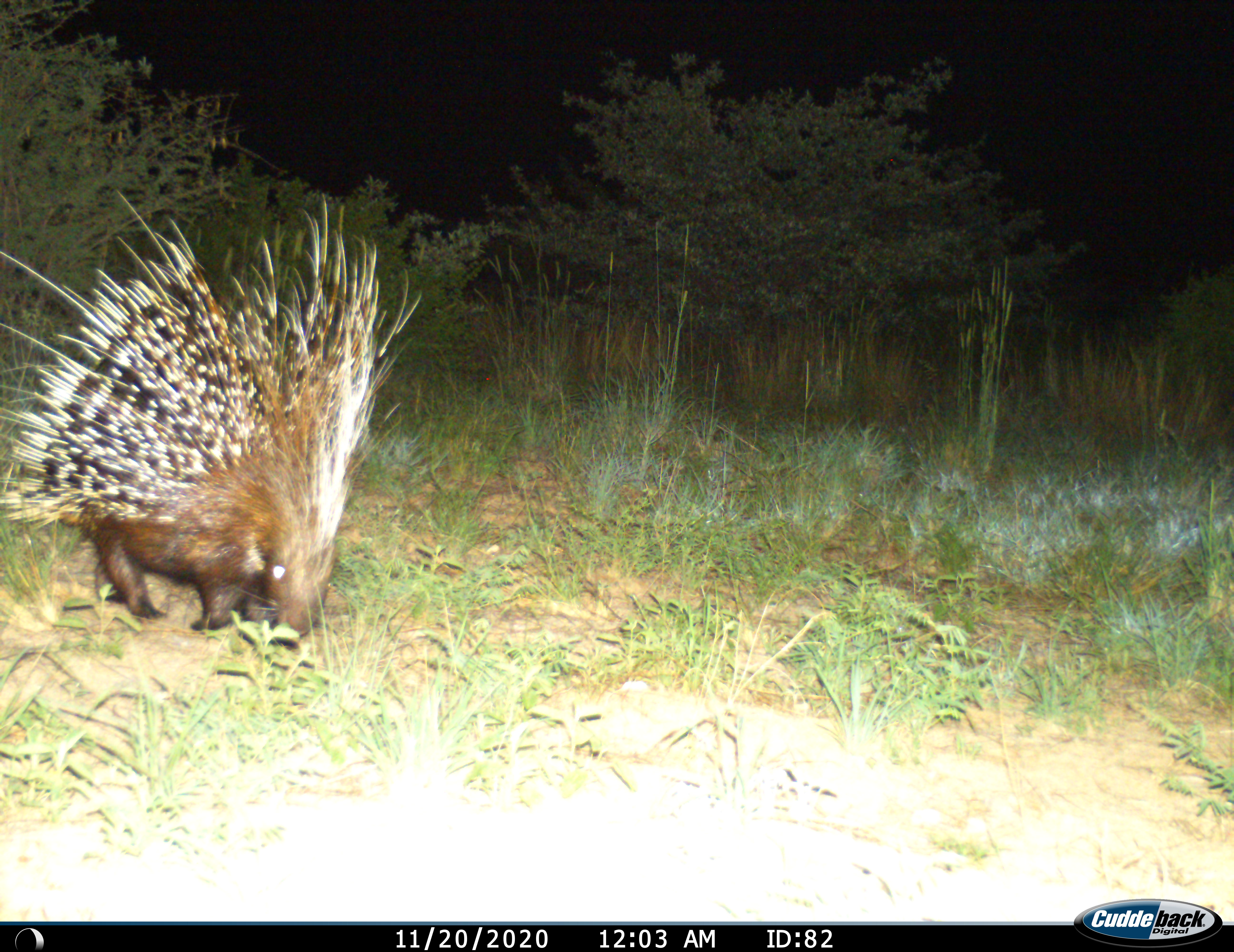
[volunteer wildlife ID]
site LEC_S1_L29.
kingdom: Animalia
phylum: Chordata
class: Mammalia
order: Rodentia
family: Hystricidae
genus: Hystrix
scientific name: Hystrix cristata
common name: crested porcupine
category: porcupine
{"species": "porcupine (crested porcupine) (Hystrix cristata)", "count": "1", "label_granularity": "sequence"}